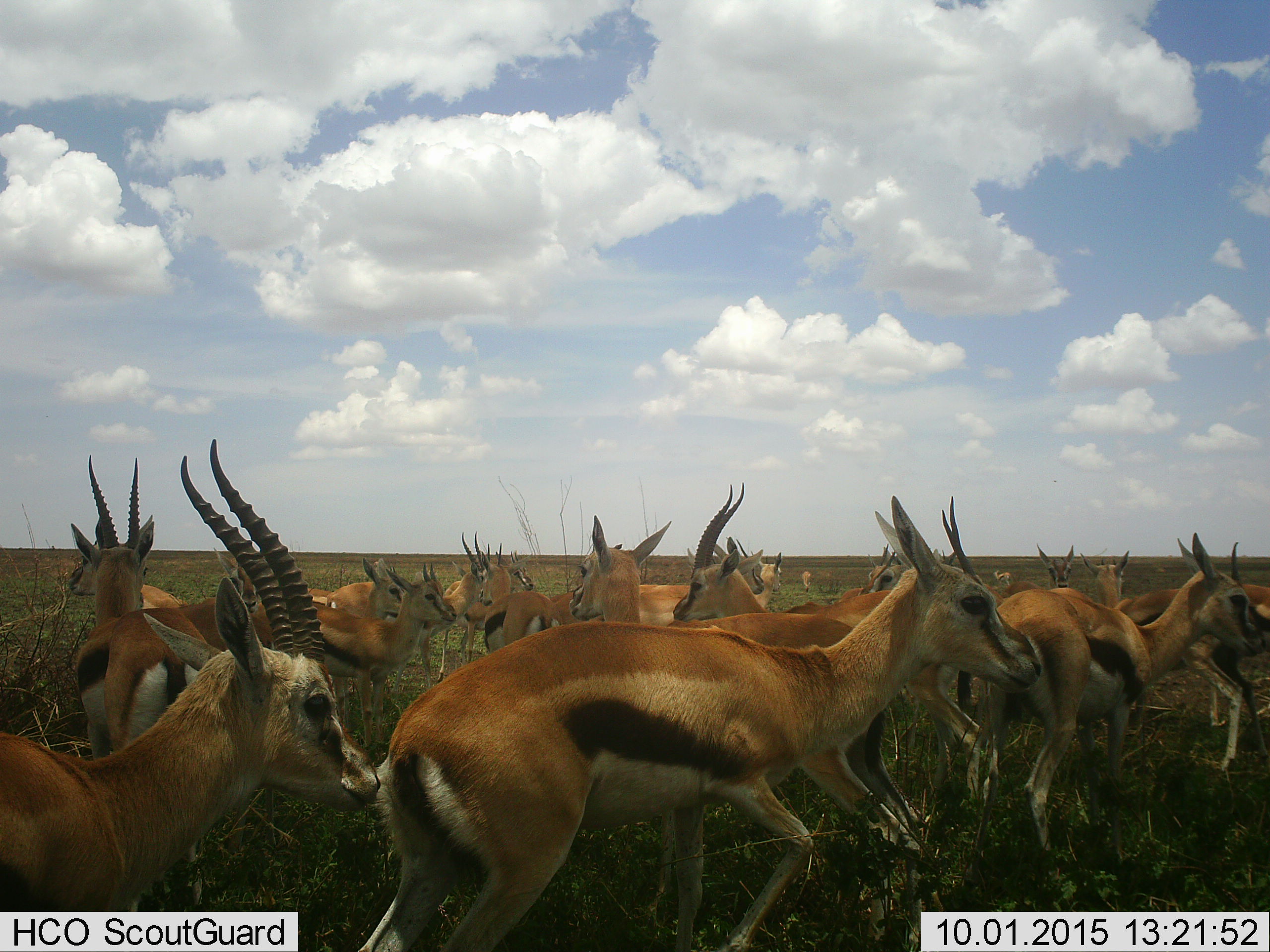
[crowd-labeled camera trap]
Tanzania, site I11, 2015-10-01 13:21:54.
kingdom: Animalia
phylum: Chordata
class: Mammalia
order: Artiodactyla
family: Bovidae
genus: Eudorcas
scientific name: Eudorcas thomsonii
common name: thomson's gazelle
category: gazellethomsons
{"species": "gazellethomsons (thomson's gazelle) (Eudorcas thomsonii)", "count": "11-50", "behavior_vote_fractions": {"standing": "90%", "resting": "0%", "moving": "80%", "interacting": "10%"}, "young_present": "10%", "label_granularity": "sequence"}